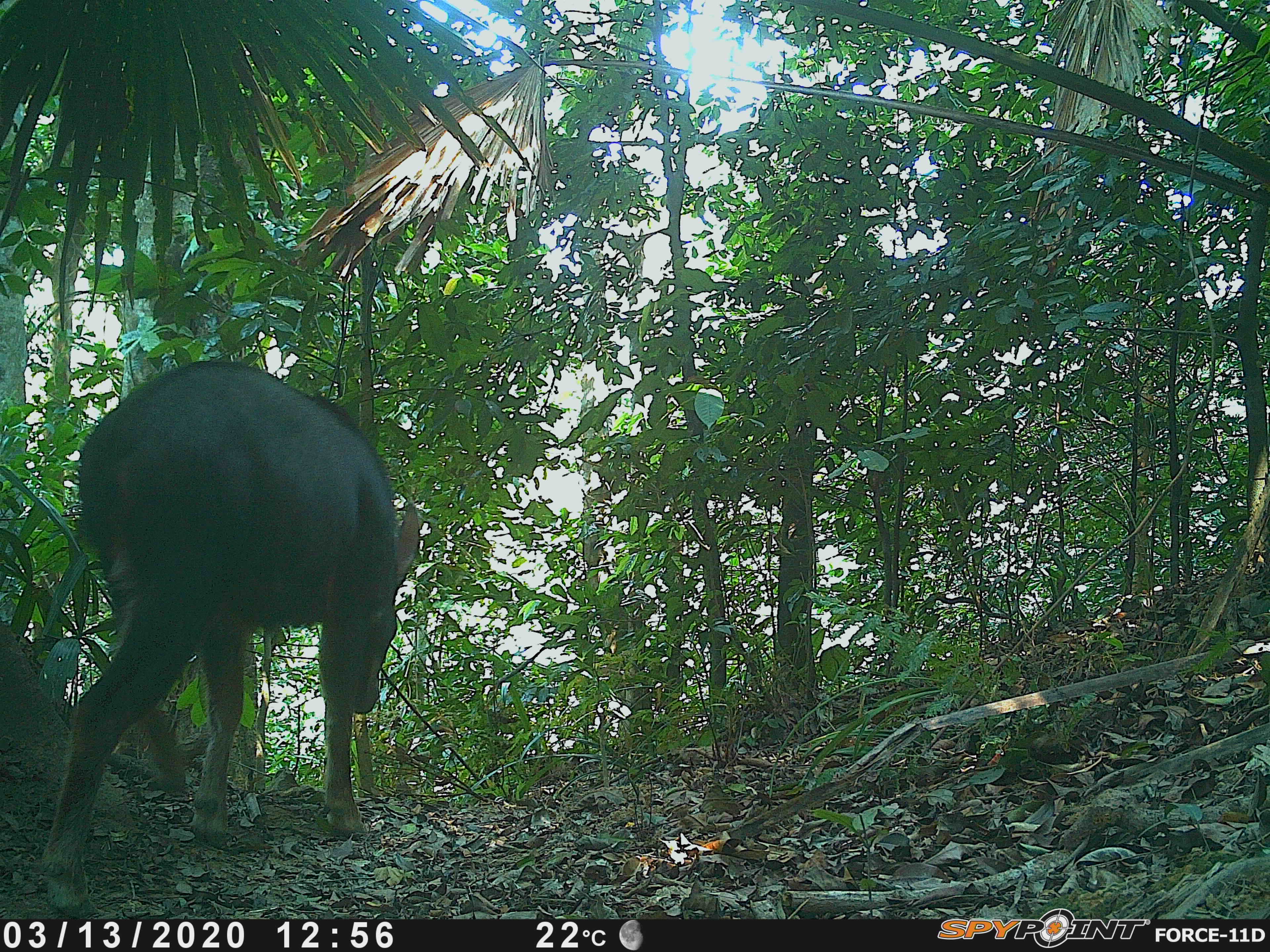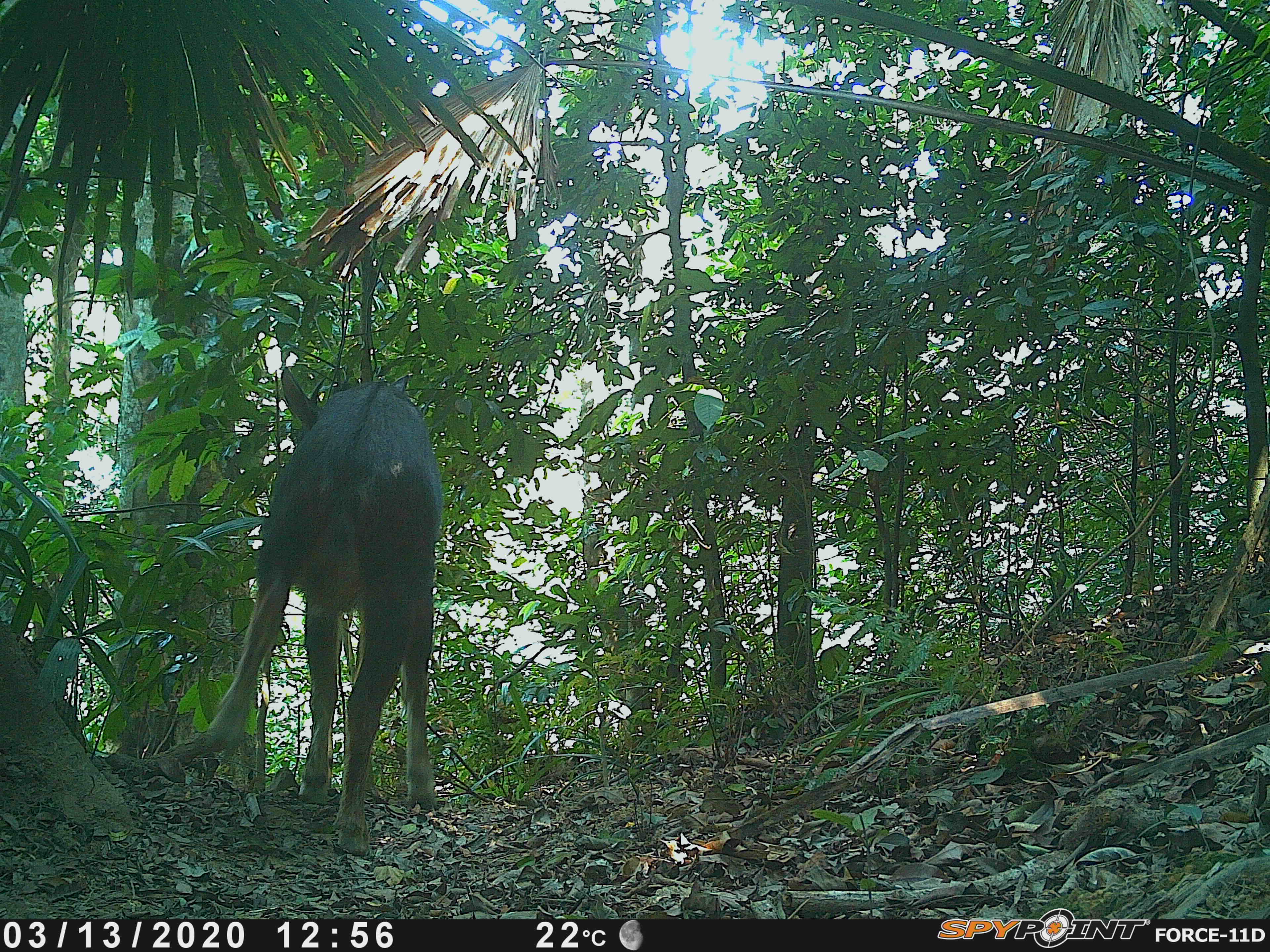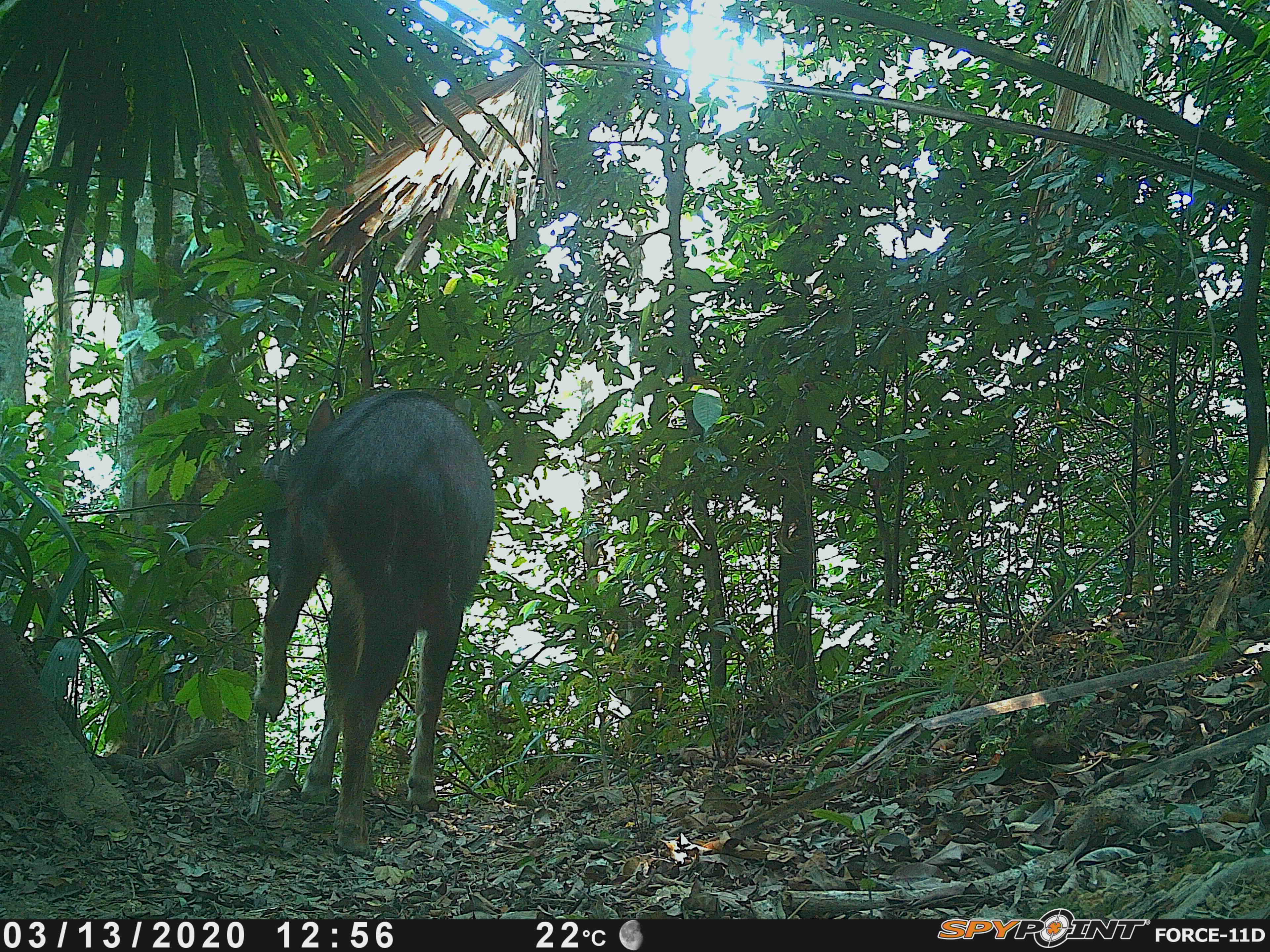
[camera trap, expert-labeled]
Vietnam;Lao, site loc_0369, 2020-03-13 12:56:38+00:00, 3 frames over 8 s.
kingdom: Animalia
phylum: Chordata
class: Mammalia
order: Artiodactyla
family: Bovidae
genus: Capricornis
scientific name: Capricornis sumatraensis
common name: chinese serow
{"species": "chinese serow (Capricornis sumatraensis)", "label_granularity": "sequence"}